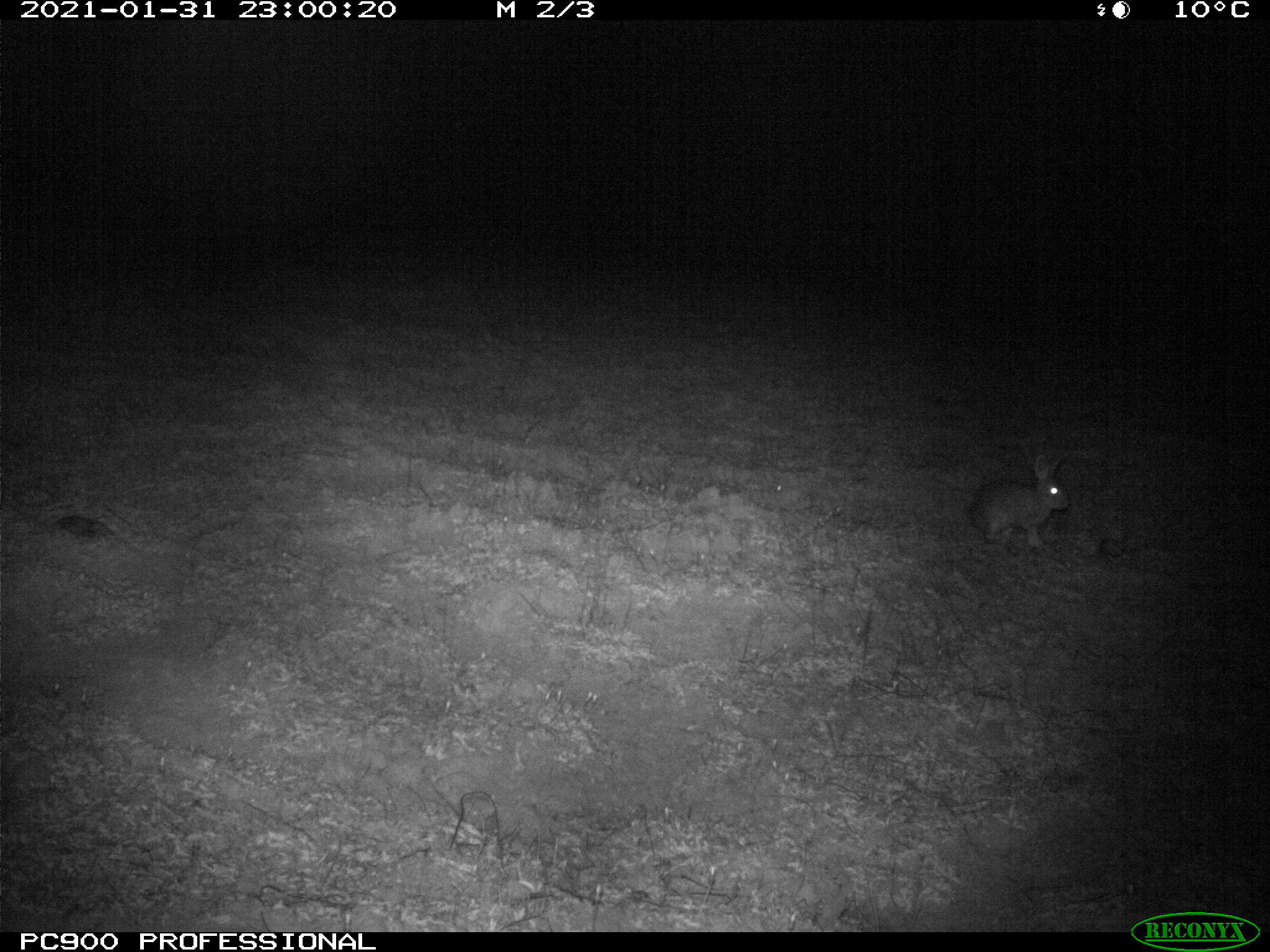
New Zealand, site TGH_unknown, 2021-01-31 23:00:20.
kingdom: Animalia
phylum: Chordata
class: Mammalia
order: Lagomorpha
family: Leporidae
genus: Oryctolagus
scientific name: Oryctolagus cuniculus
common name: european rabbit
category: rabbit